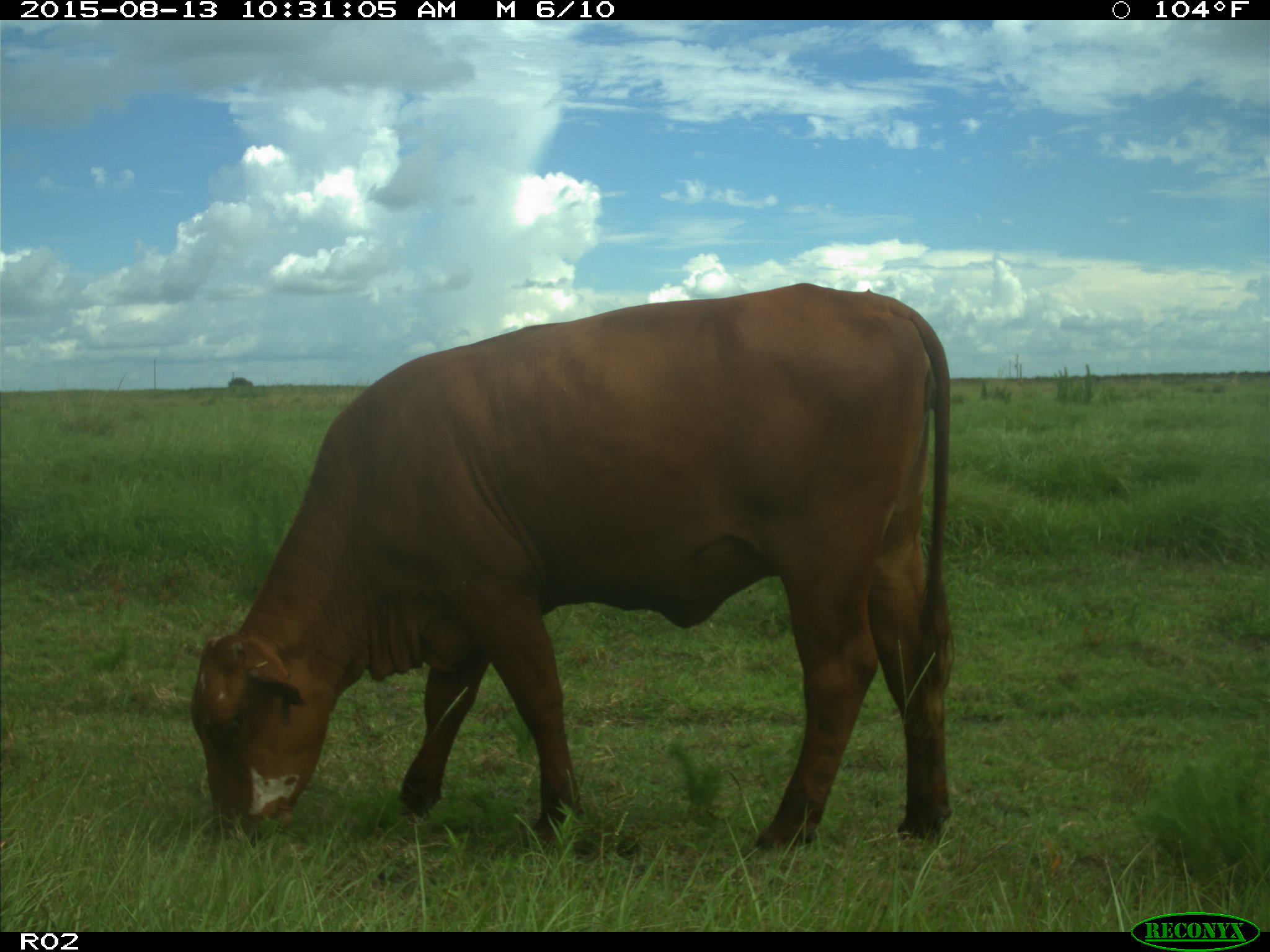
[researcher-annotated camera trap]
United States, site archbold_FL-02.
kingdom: Animalia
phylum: Chordata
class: Mammalia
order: Artiodactyla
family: Bovidae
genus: Bos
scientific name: Bos taurus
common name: domestic cow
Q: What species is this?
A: Bos taurus (domestic cow).